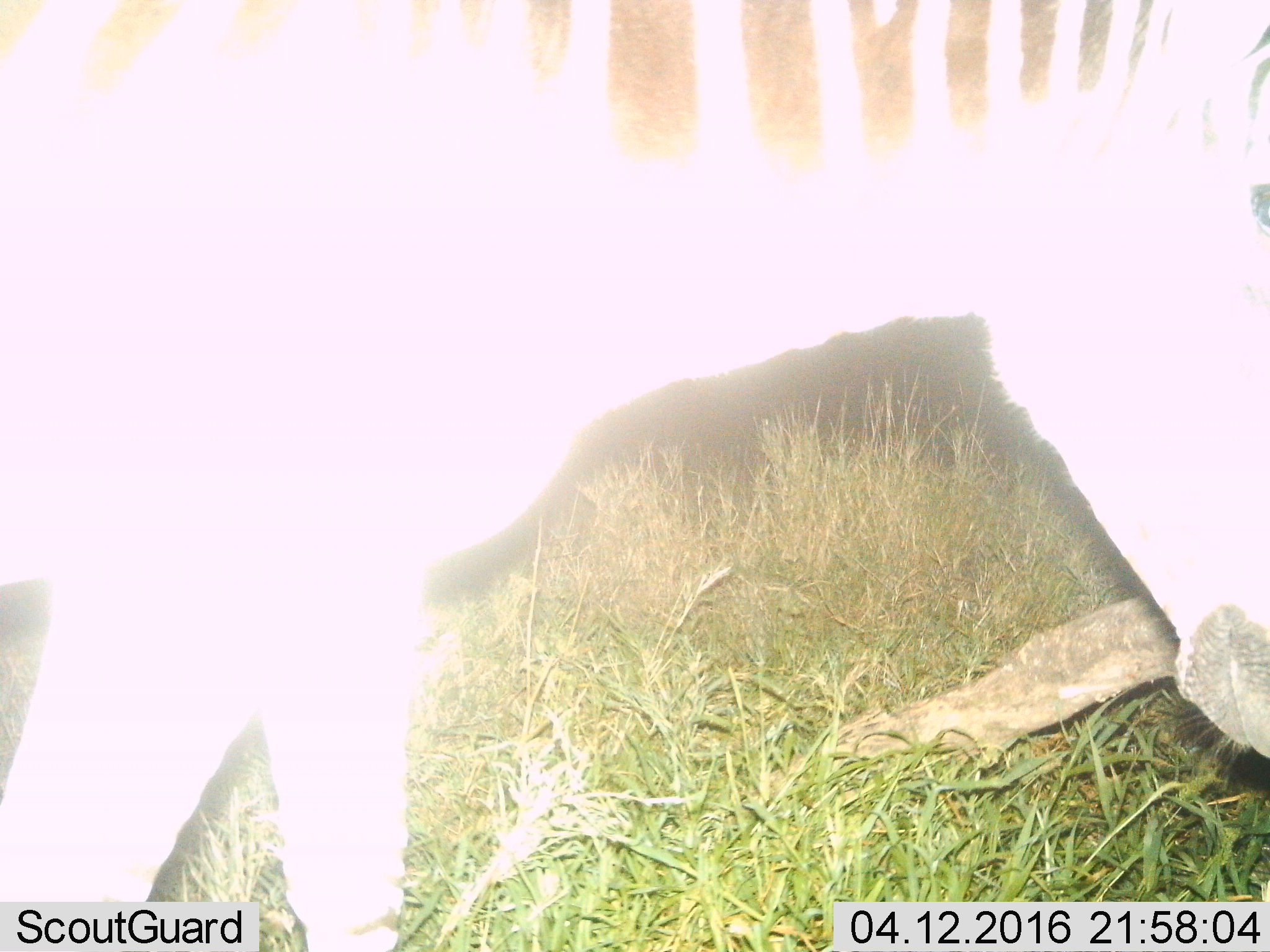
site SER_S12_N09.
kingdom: Animalia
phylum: Chordata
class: Mammalia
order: Perissodactyla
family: Equidae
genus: Equus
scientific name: Equus quagga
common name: plains zebra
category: zebraplains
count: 1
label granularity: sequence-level